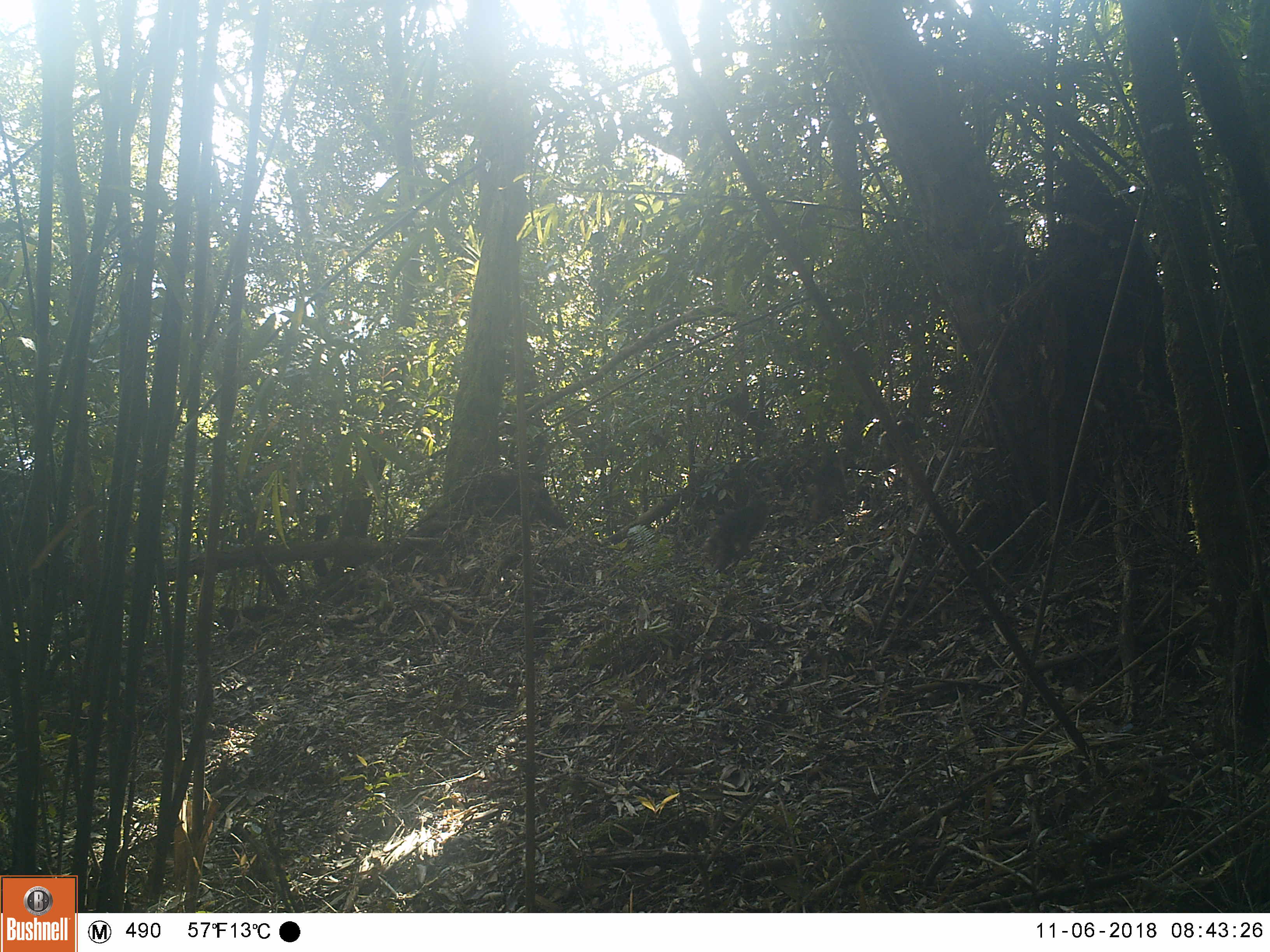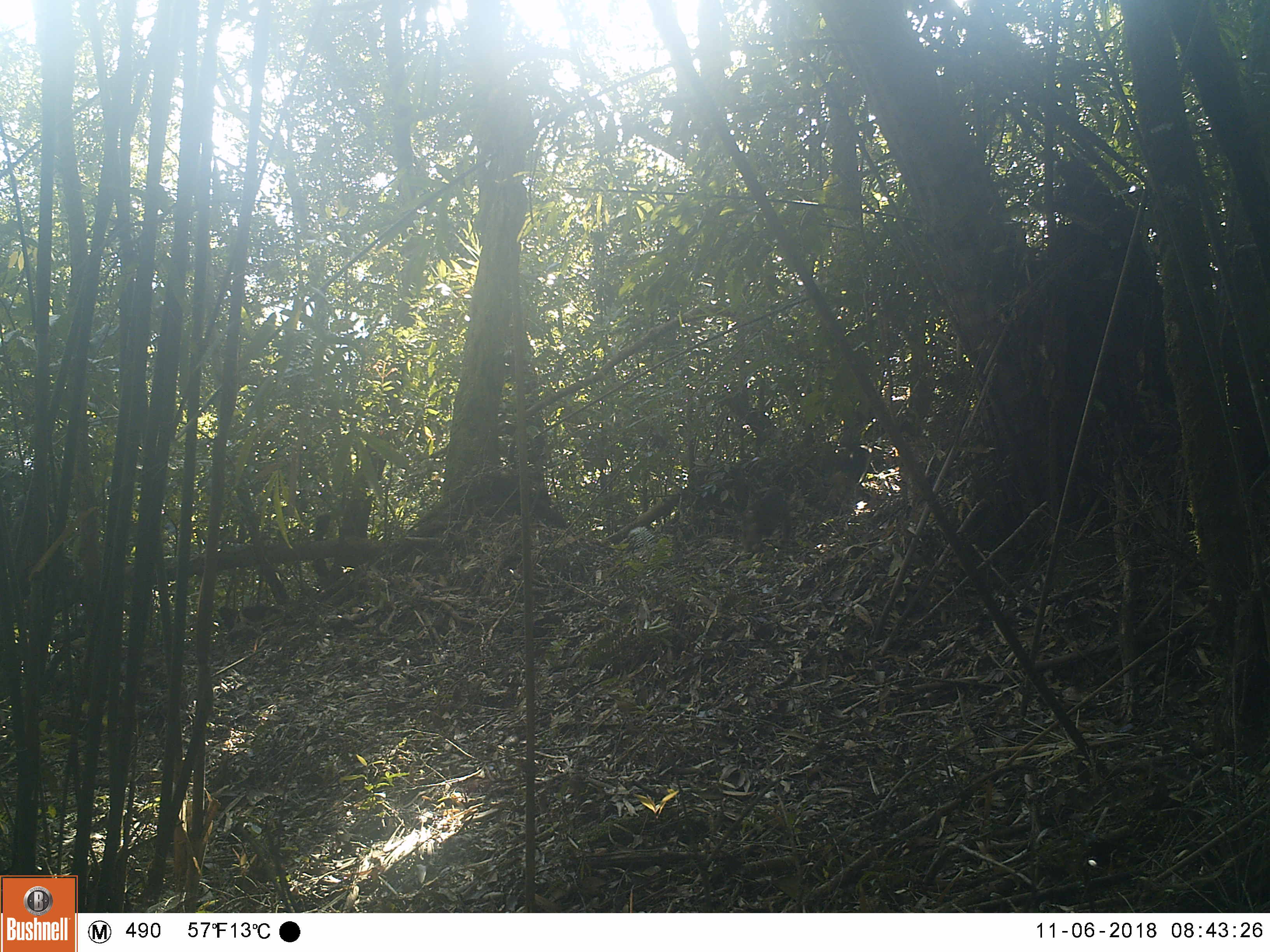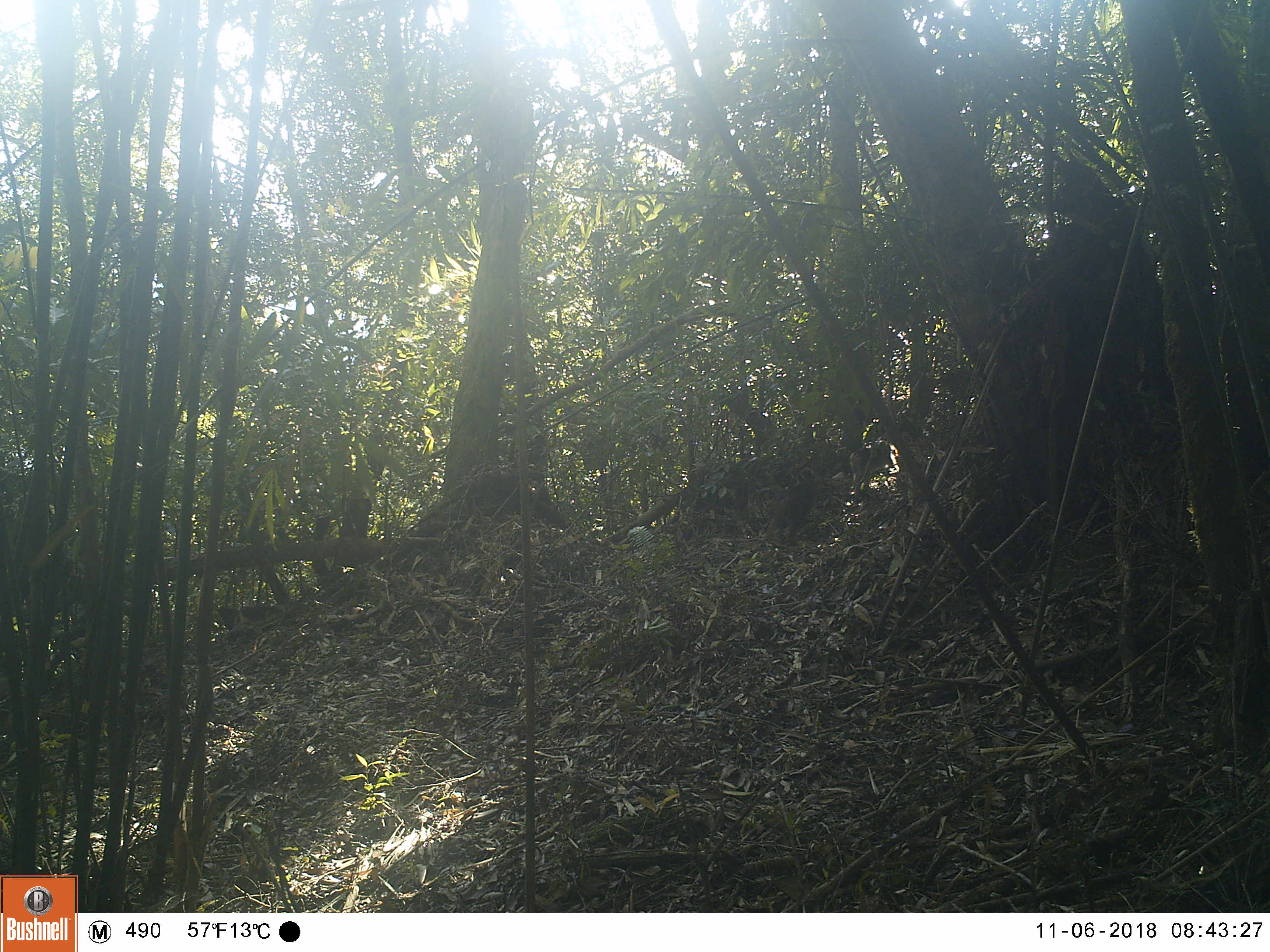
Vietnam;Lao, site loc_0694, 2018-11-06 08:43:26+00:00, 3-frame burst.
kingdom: Animalia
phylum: Chordata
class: Mammalia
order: Primates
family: Cercopithecidae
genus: Macaca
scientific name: Macaca arctoides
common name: stump-tailed macaque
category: stump tailed macaque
Stump tailed macaque (stump-tailed macaque) (Macaca arctoides). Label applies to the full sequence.